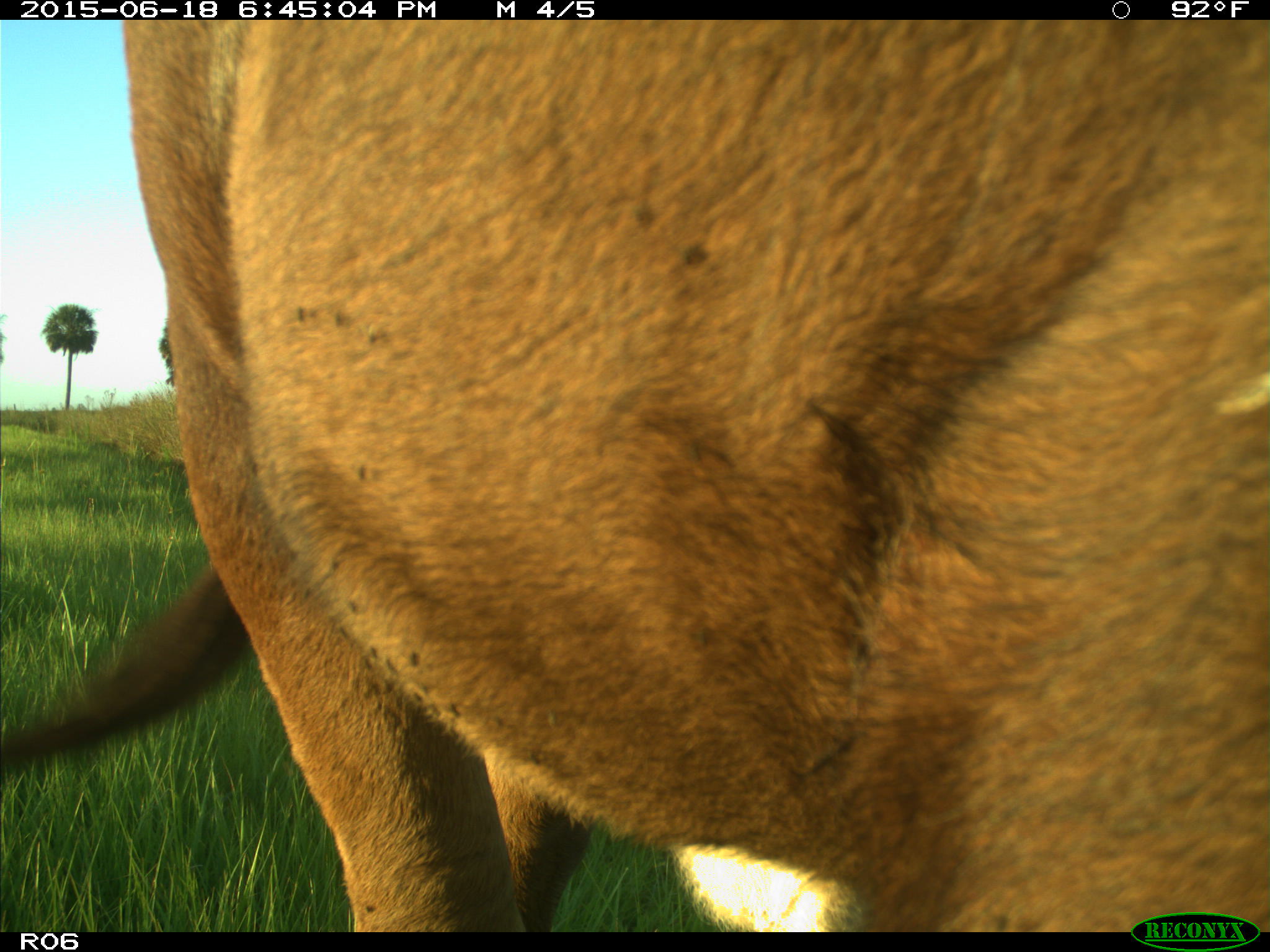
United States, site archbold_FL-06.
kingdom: Animalia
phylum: Chordata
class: Mammalia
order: Artiodactyla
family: Bovidae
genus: Bos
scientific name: Bos taurus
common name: domestic cow